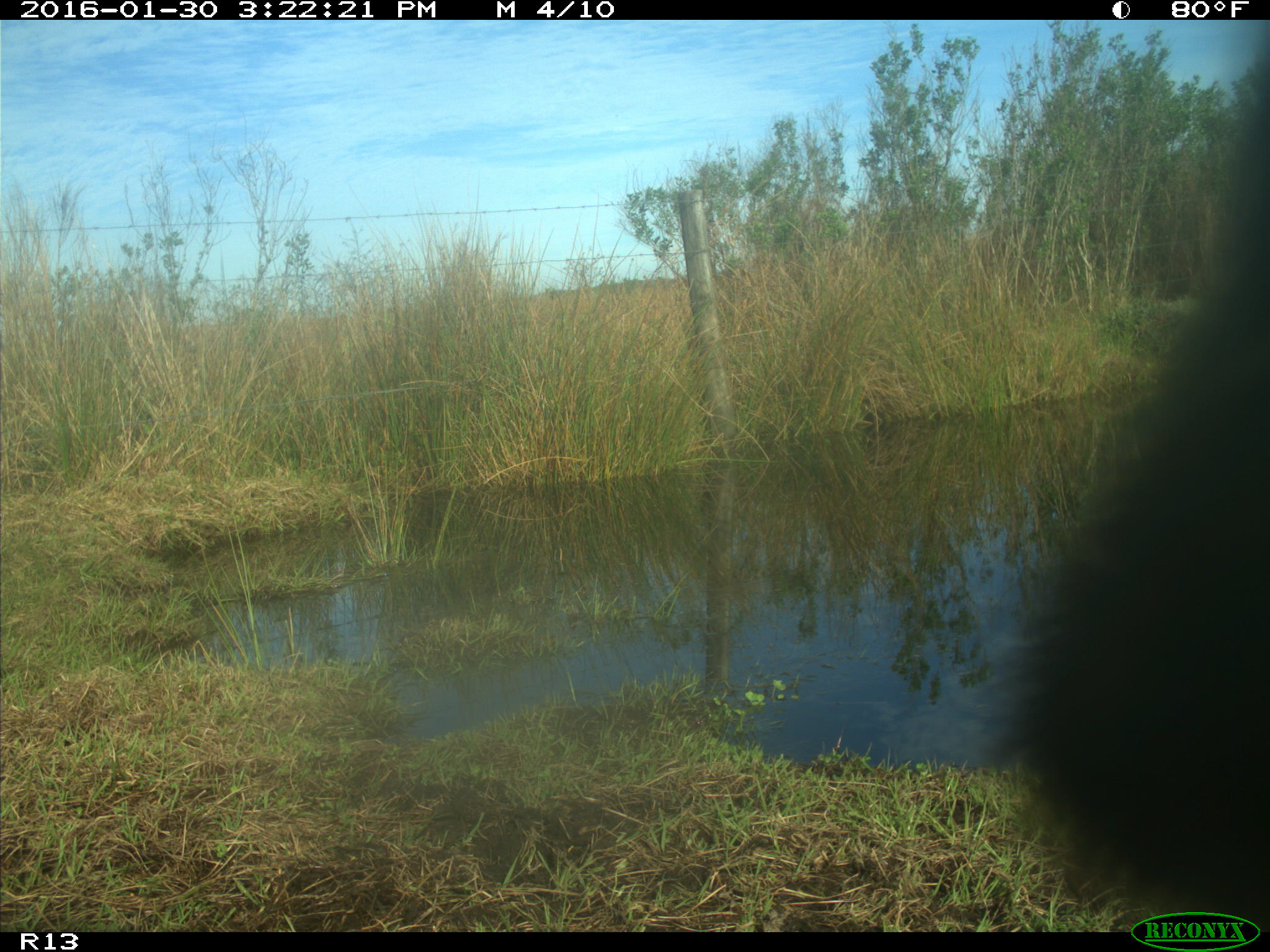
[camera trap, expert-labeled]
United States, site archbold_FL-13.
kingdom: Animalia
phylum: Chordata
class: Mammalia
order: Artiodactyla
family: Bovidae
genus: Bos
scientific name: Bos taurus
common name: domestic cow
Bos taurus (domestic cow).